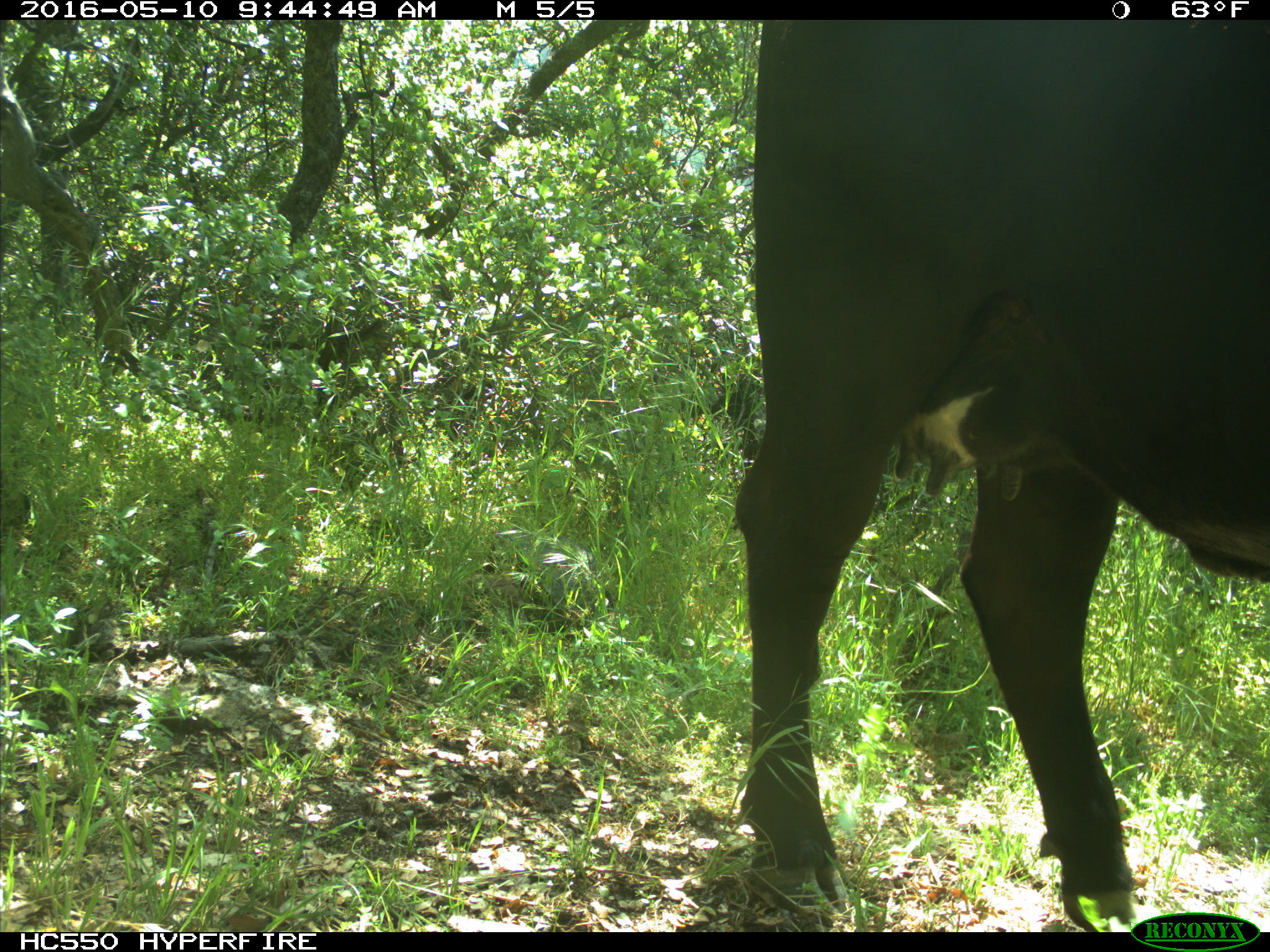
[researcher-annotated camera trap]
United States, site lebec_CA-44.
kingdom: Animalia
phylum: Chordata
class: Mammalia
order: Artiodactyla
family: Bovidae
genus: Bos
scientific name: Bos taurus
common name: domestic cow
Bos taurus (domestic cow).